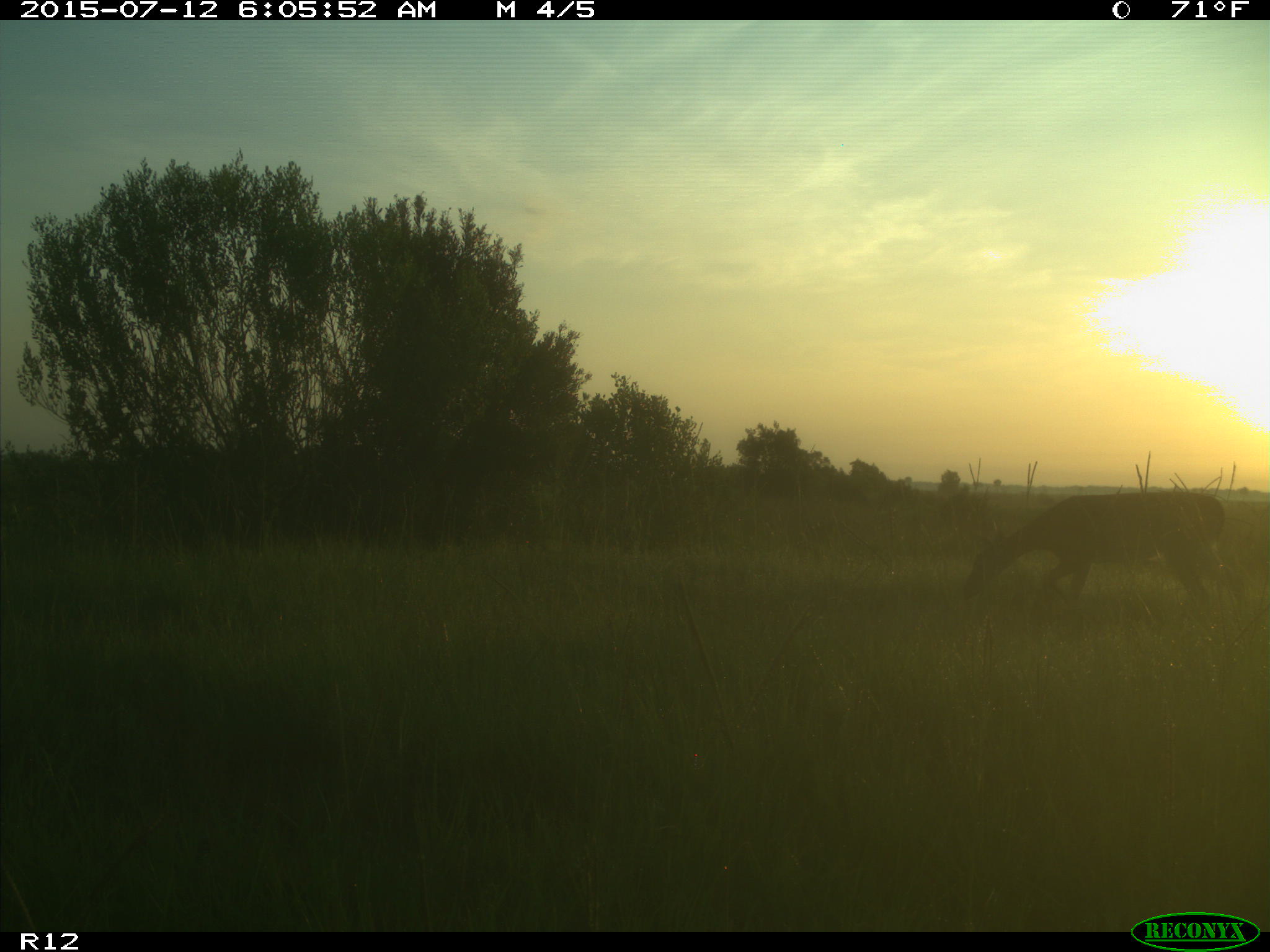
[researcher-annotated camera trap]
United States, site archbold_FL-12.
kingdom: Animalia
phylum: Chordata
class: Mammalia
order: Artiodactyla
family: Cervidae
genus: Odocoileus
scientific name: Odocoileus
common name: deer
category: unidentified deer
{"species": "unidentified deer (deer) (Odocoileus)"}